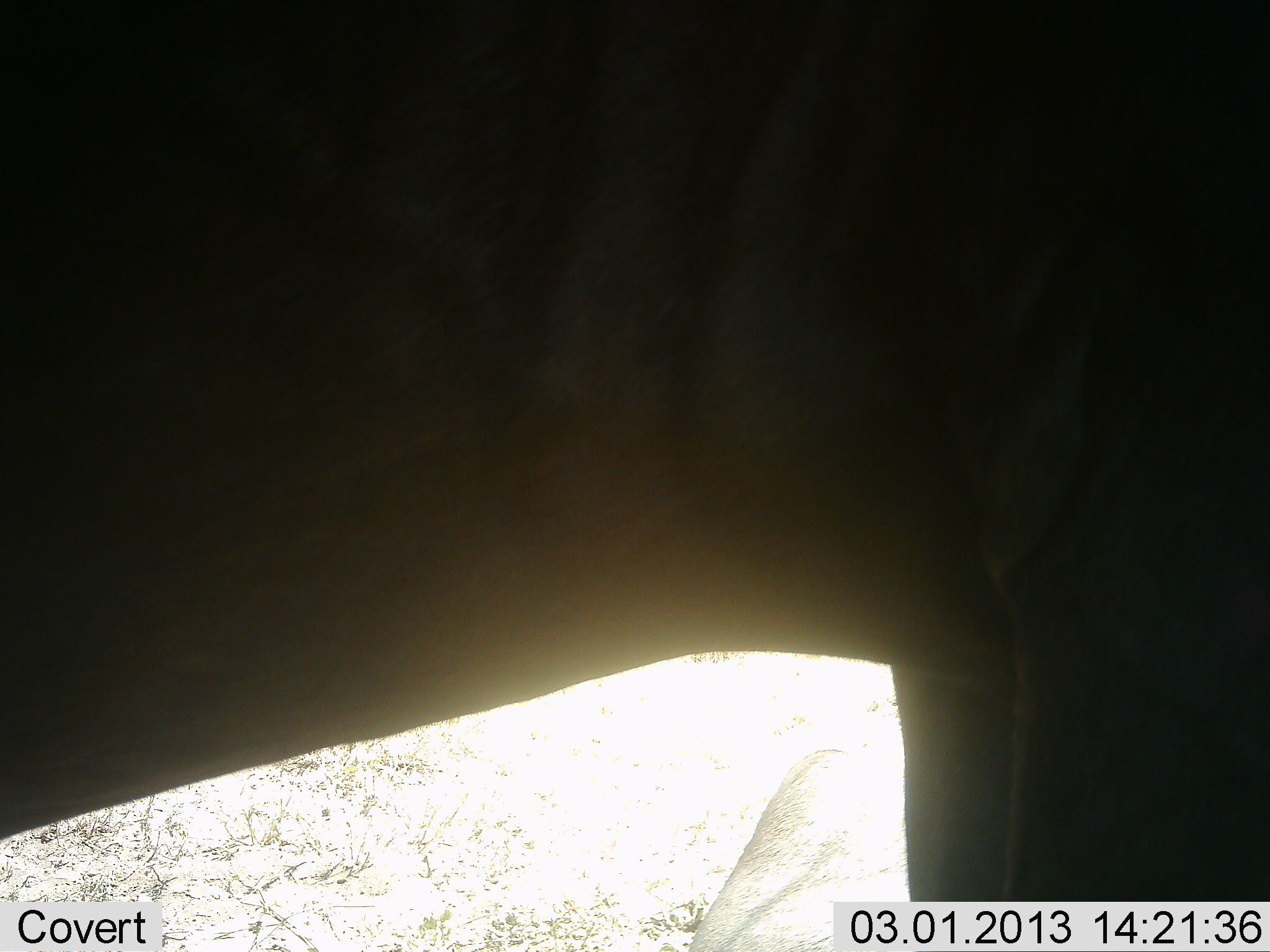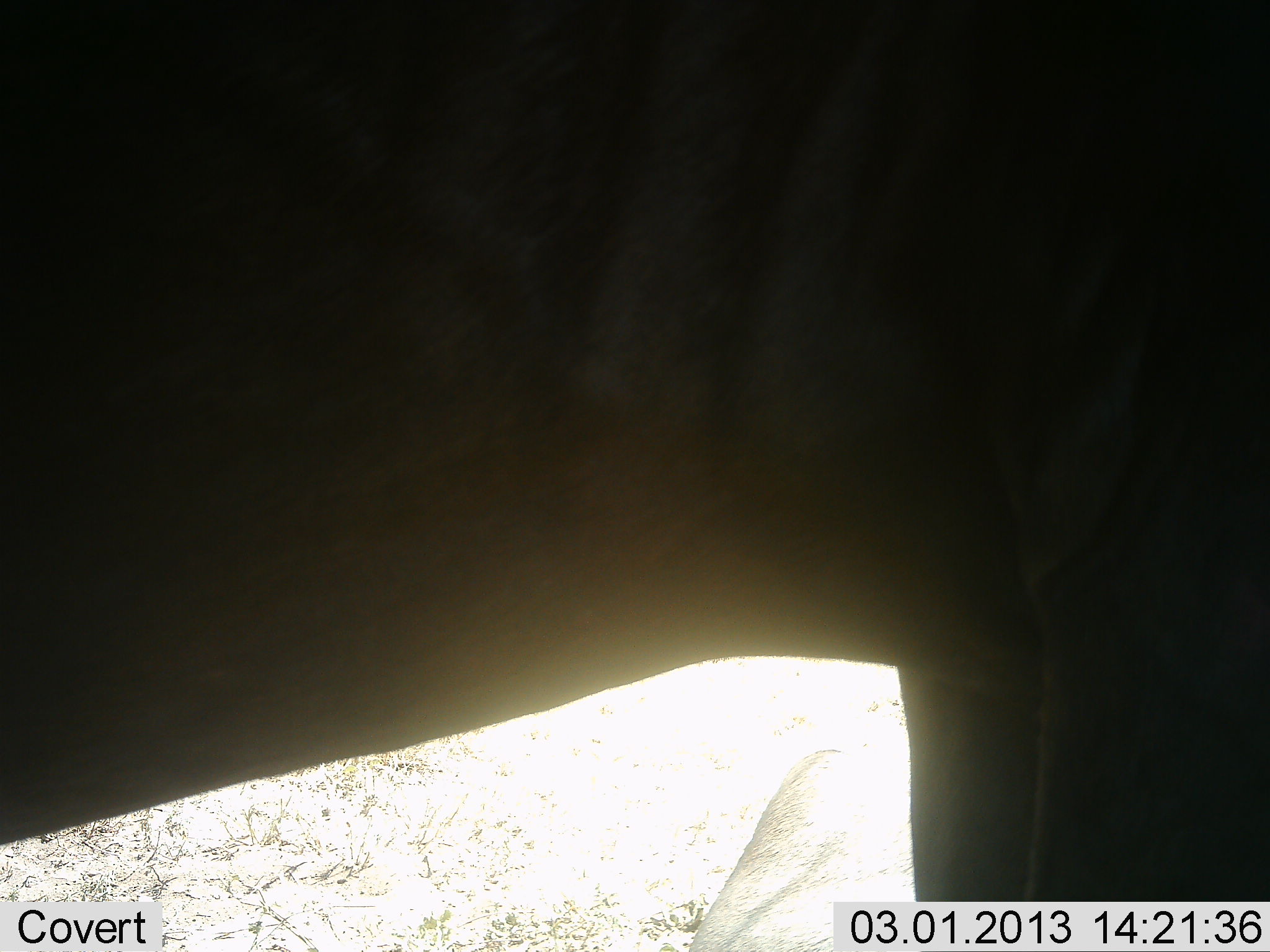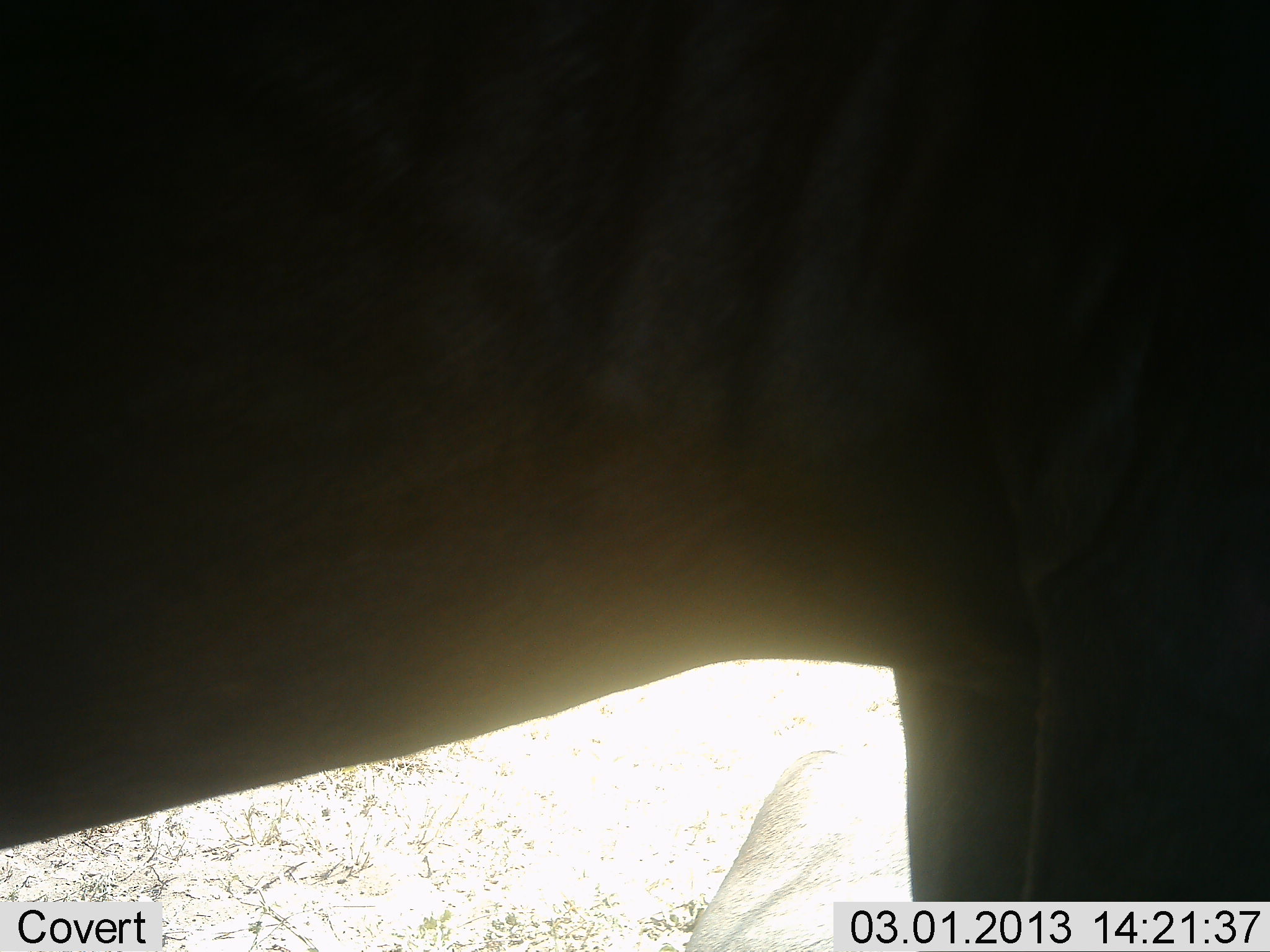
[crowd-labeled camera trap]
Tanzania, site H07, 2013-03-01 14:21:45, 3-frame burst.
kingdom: Animalia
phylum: Chordata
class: Mammalia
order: Artiodactyla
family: Bovidae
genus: Connochaetes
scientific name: Connochaetes taurinus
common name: blue wildebeest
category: wildebeest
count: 1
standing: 100%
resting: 23%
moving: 0%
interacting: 0%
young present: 0%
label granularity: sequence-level